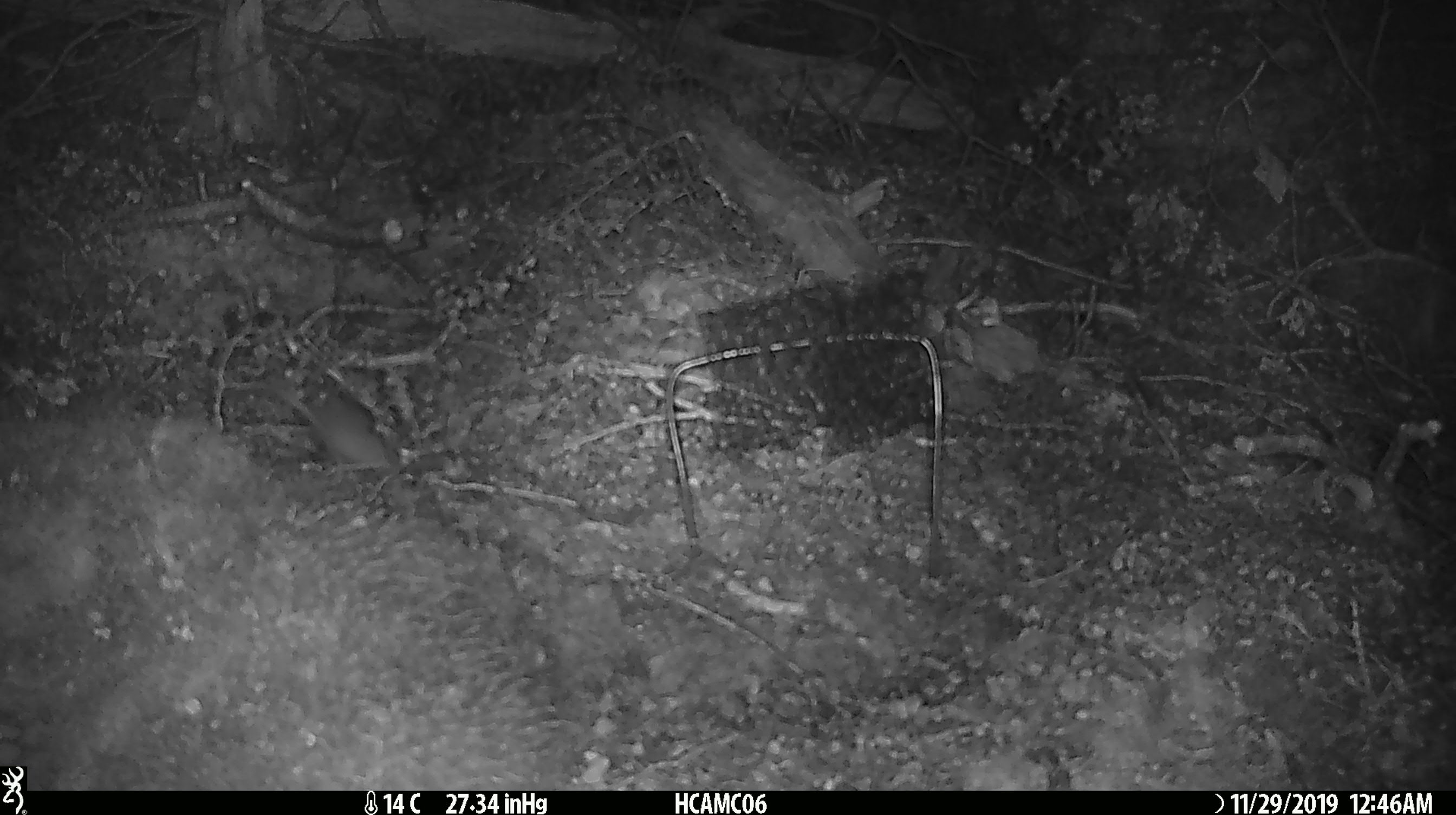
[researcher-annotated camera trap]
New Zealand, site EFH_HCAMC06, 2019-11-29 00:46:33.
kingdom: Animalia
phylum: Chordata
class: Mammalia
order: Rodentia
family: Muridae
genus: Mus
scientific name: Mus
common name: mouse